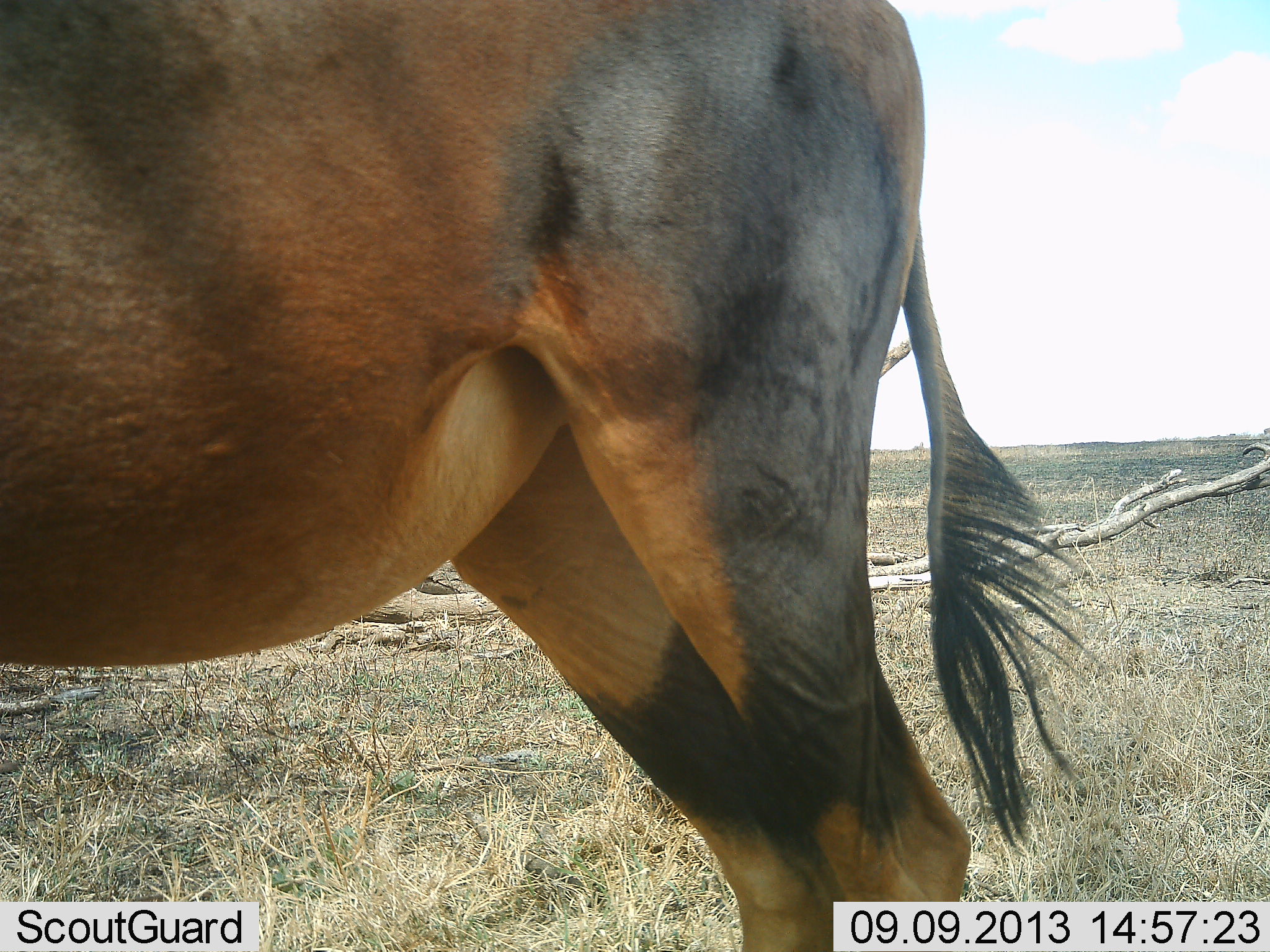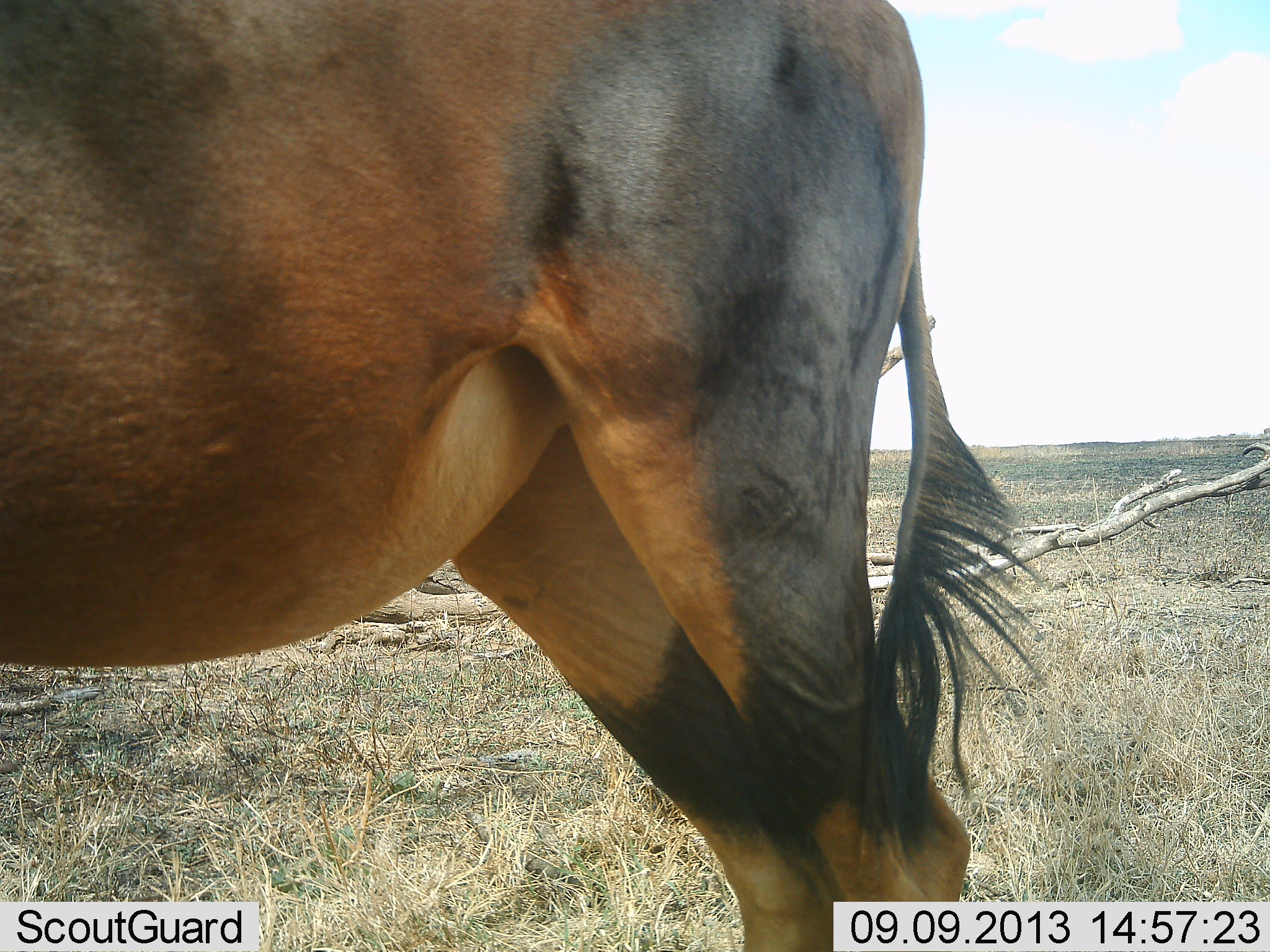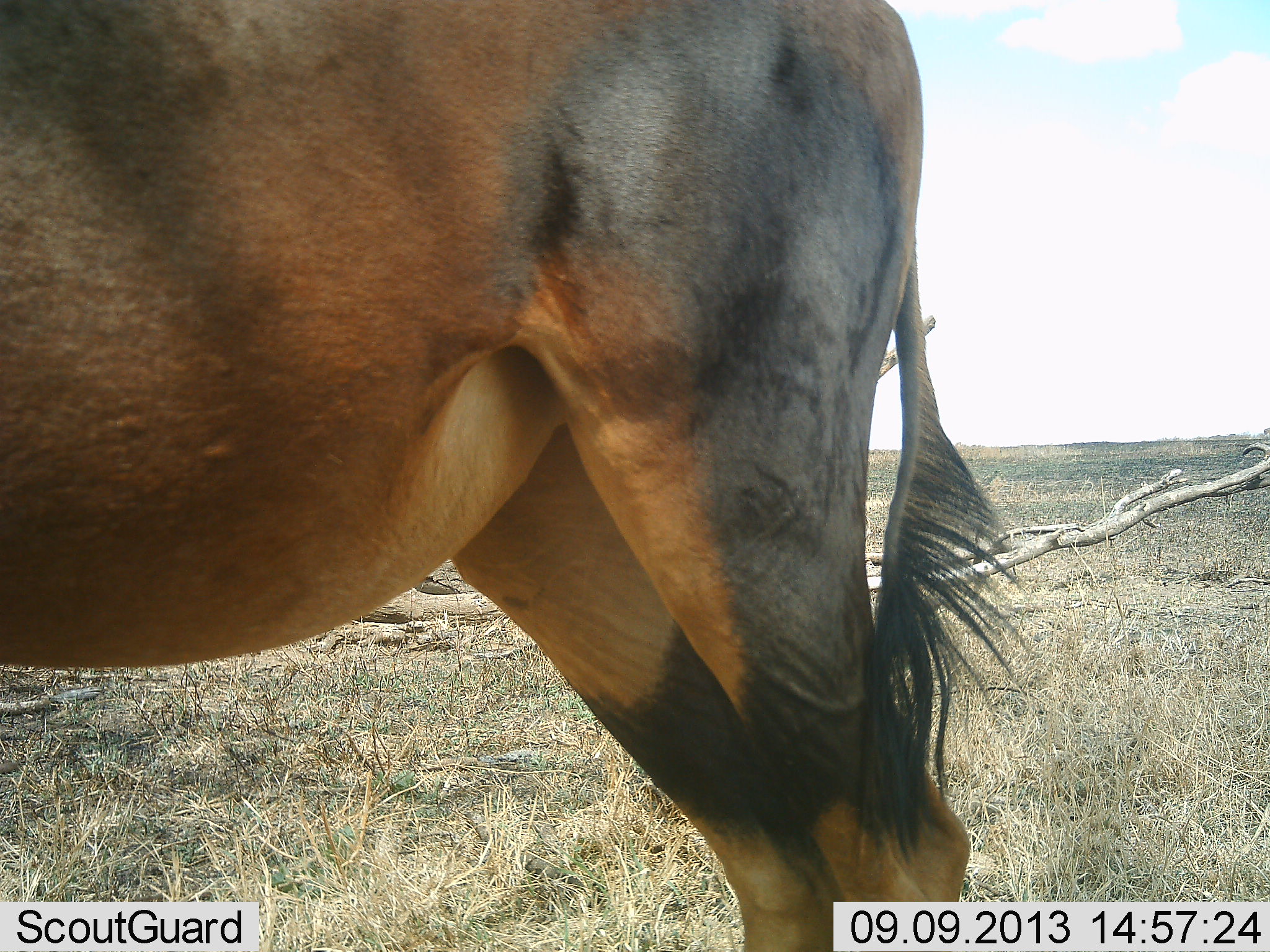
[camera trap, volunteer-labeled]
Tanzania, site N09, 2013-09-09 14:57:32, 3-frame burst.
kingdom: Animalia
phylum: Chordata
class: Mammalia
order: Artiodactyla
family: Bovidae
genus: Damaliscus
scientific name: Damaliscus lunatus jimela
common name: topi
Topi (Damaliscus lunatus jimela), count 1. Behavior (volunteer vote fractions): standing 100%, resting 0%, moving 0%, interacting 0%. Young present (vote fraction): 0%. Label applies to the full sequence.